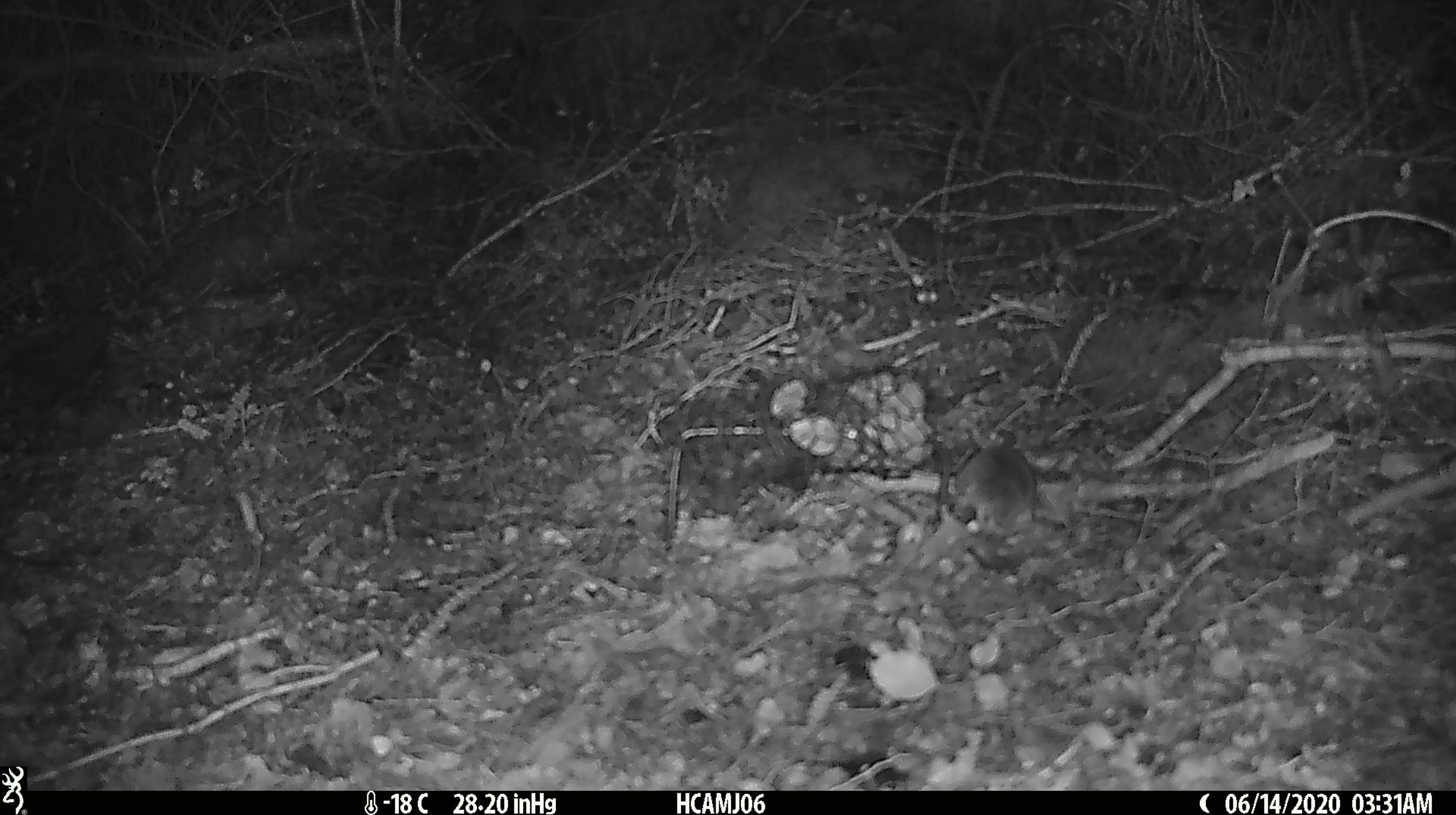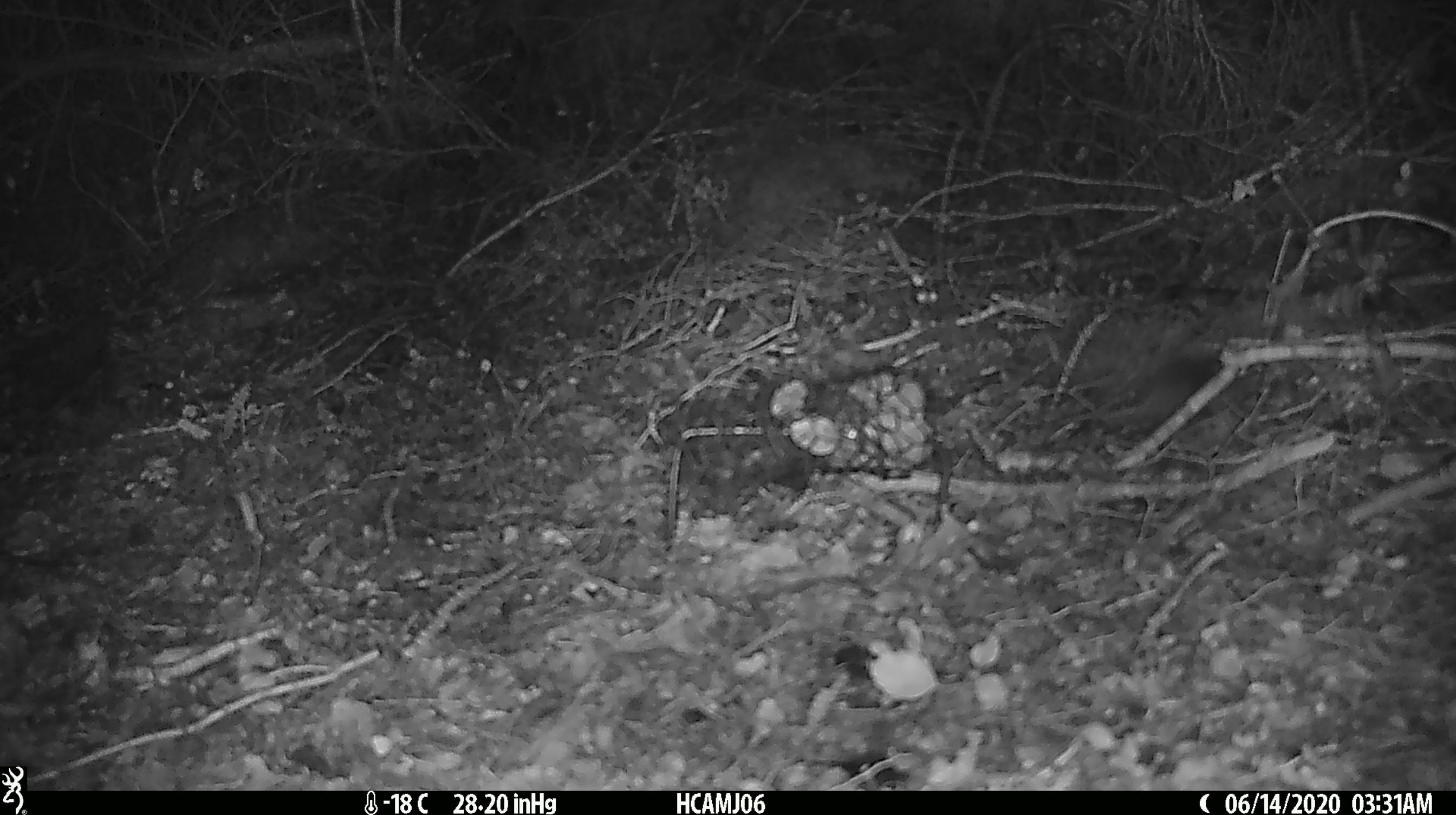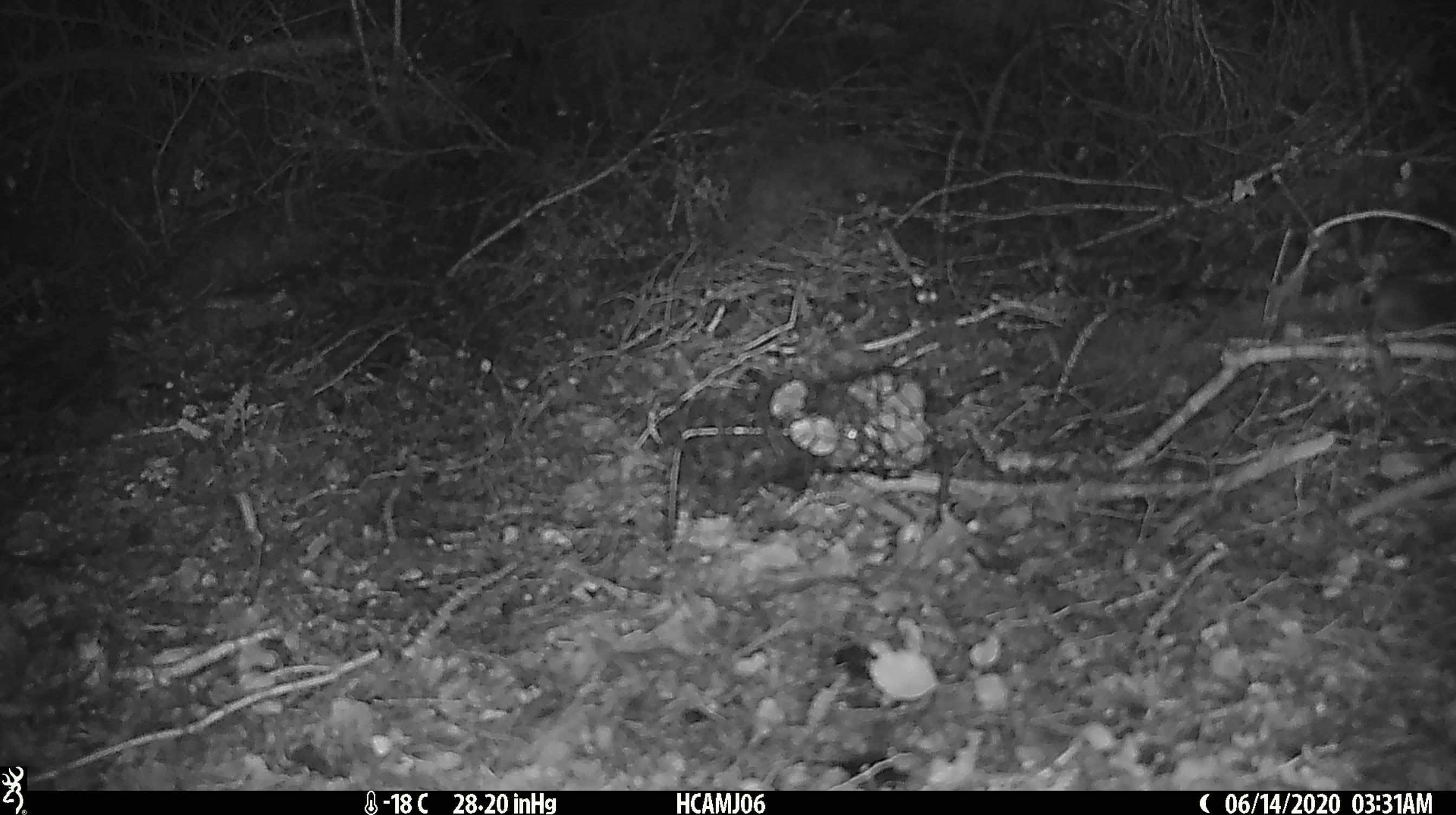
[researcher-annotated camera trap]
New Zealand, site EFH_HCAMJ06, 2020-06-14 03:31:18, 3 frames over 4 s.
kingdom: Animalia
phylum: Chordata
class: Mammalia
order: Rodentia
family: Muridae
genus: Mus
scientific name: Mus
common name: mouse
Mouse (Mus).